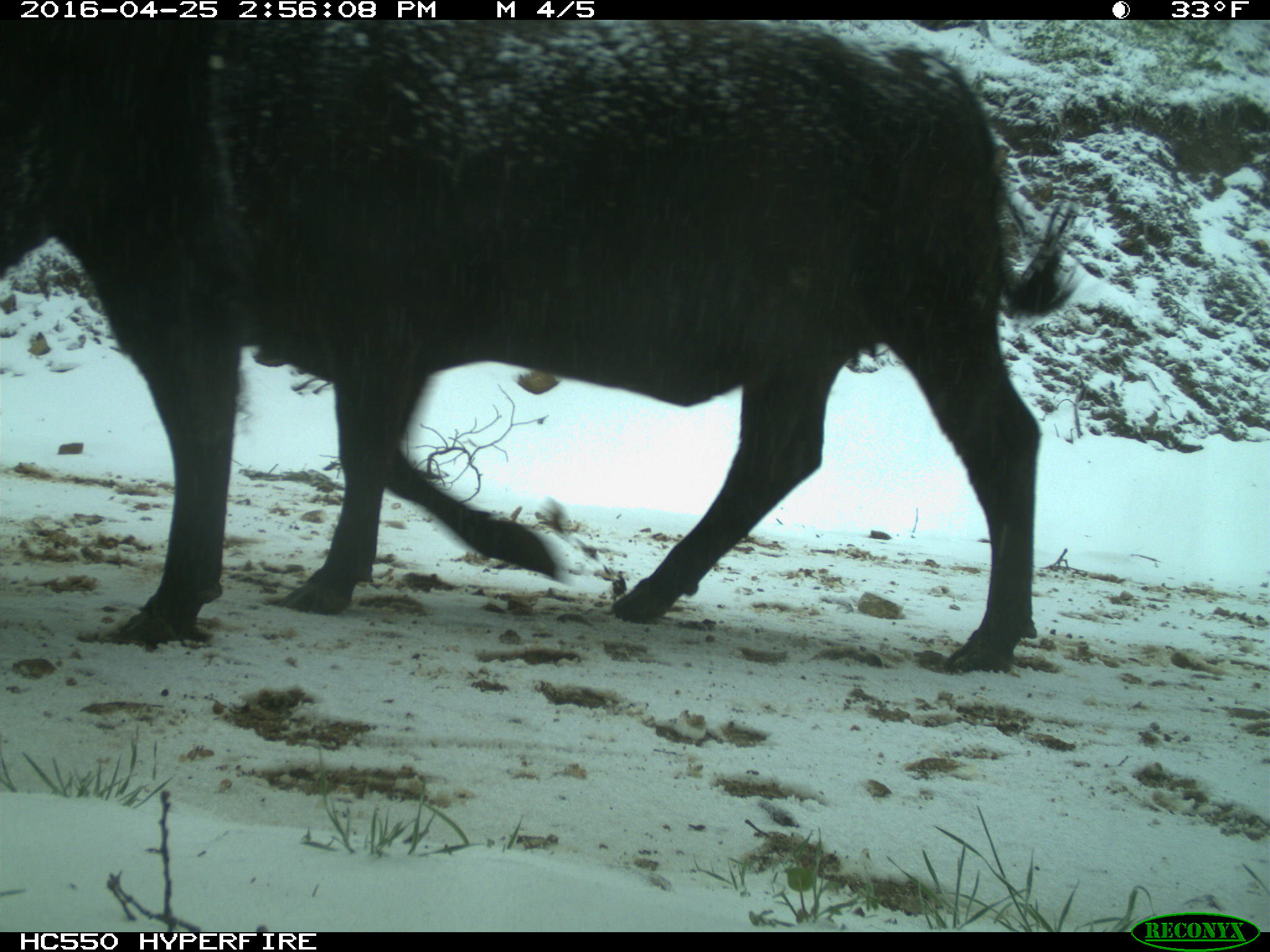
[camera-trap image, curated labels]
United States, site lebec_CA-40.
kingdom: Animalia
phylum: Chordata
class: Mammalia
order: Artiodactyla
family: Bovidae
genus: Bos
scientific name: Bos taurus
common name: domestic cow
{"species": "Bos taurus (domestic cow)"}